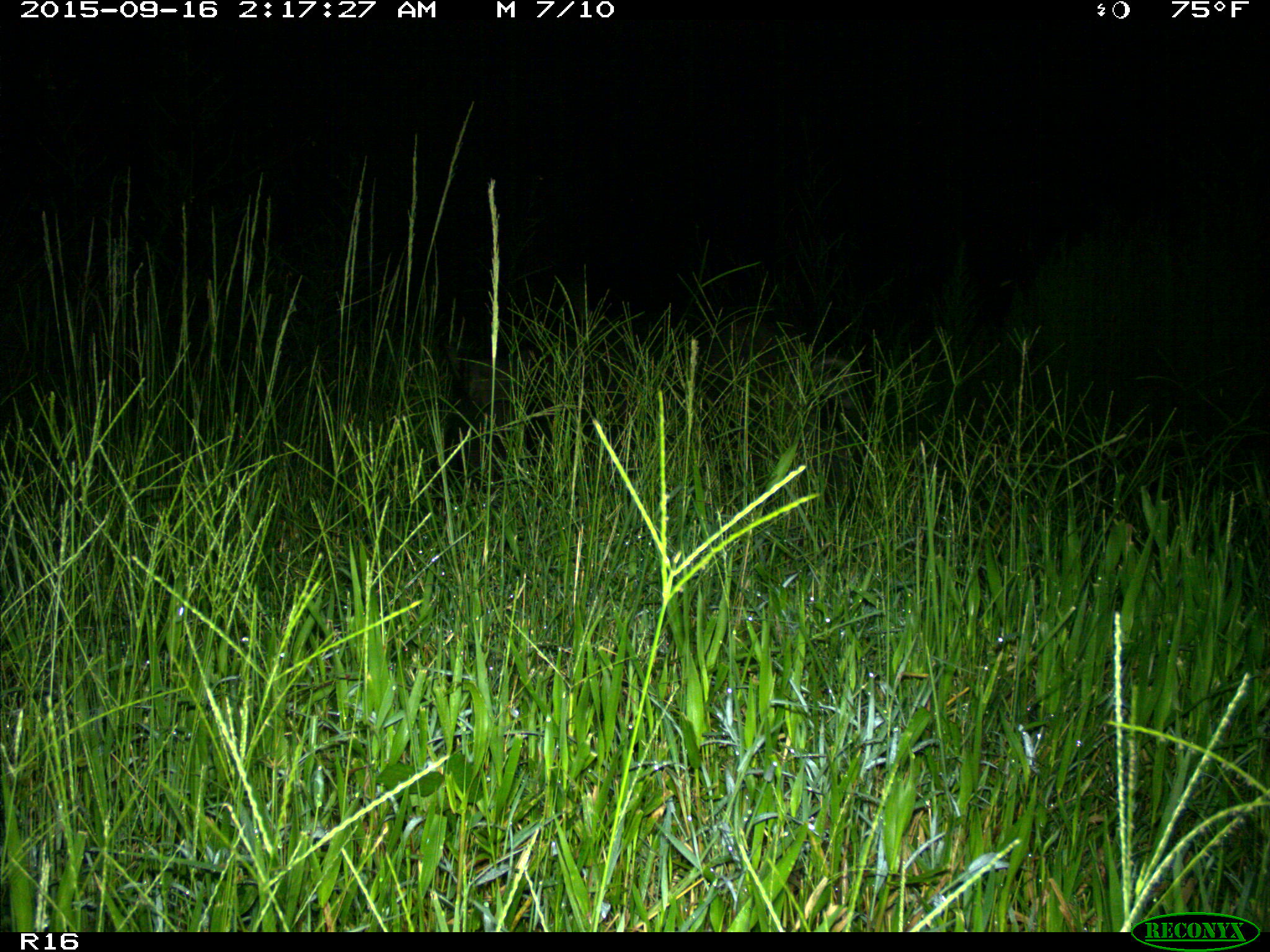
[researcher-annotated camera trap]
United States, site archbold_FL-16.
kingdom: Animalia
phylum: Chordata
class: Mammalia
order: Artiodactyla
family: Suidae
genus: Sus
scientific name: Sus scrofa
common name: wild boar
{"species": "Sus scrofa (wild boar)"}